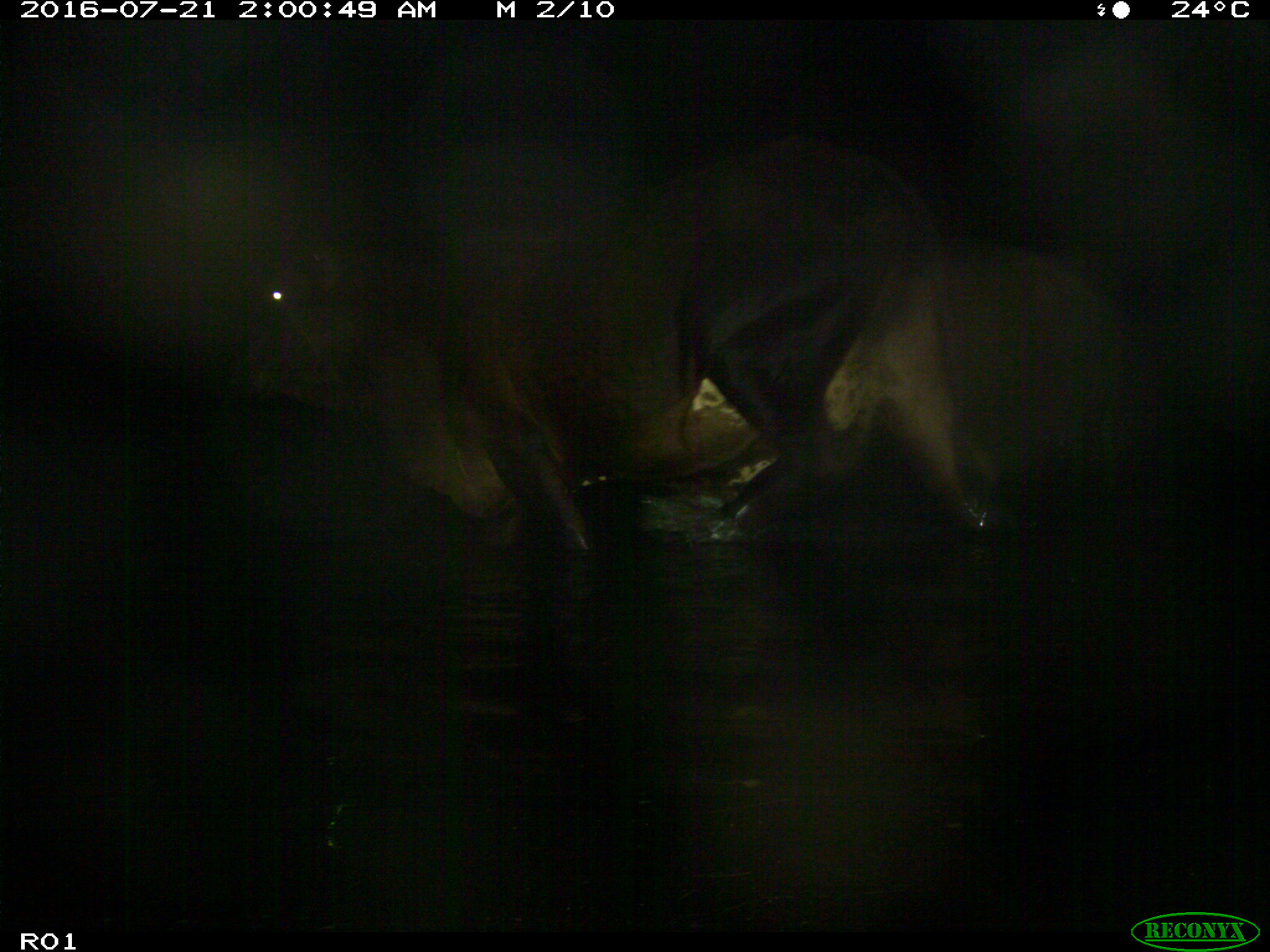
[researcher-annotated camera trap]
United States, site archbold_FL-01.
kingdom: Animalia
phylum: Chordata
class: Mammalia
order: Artiodactyla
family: Bovidae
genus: Bos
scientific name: Bos taurus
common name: domestic cow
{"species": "Bos taurus (domestic cow)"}